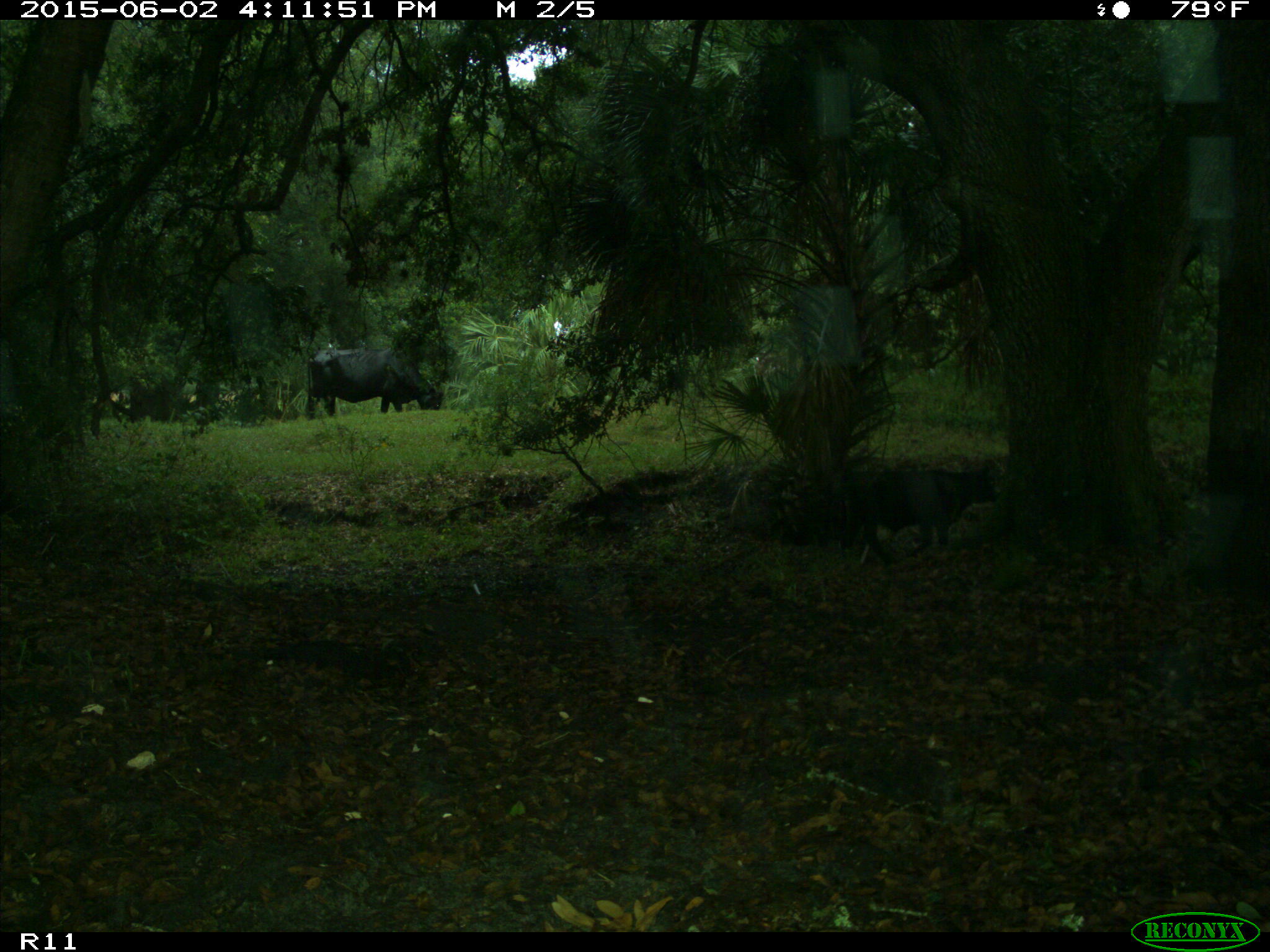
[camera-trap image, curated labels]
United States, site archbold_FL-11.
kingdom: Animalia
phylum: Chordata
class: Mammalia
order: Artiodactyla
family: Bovidae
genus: Bos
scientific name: Bos taurus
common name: domestic cow